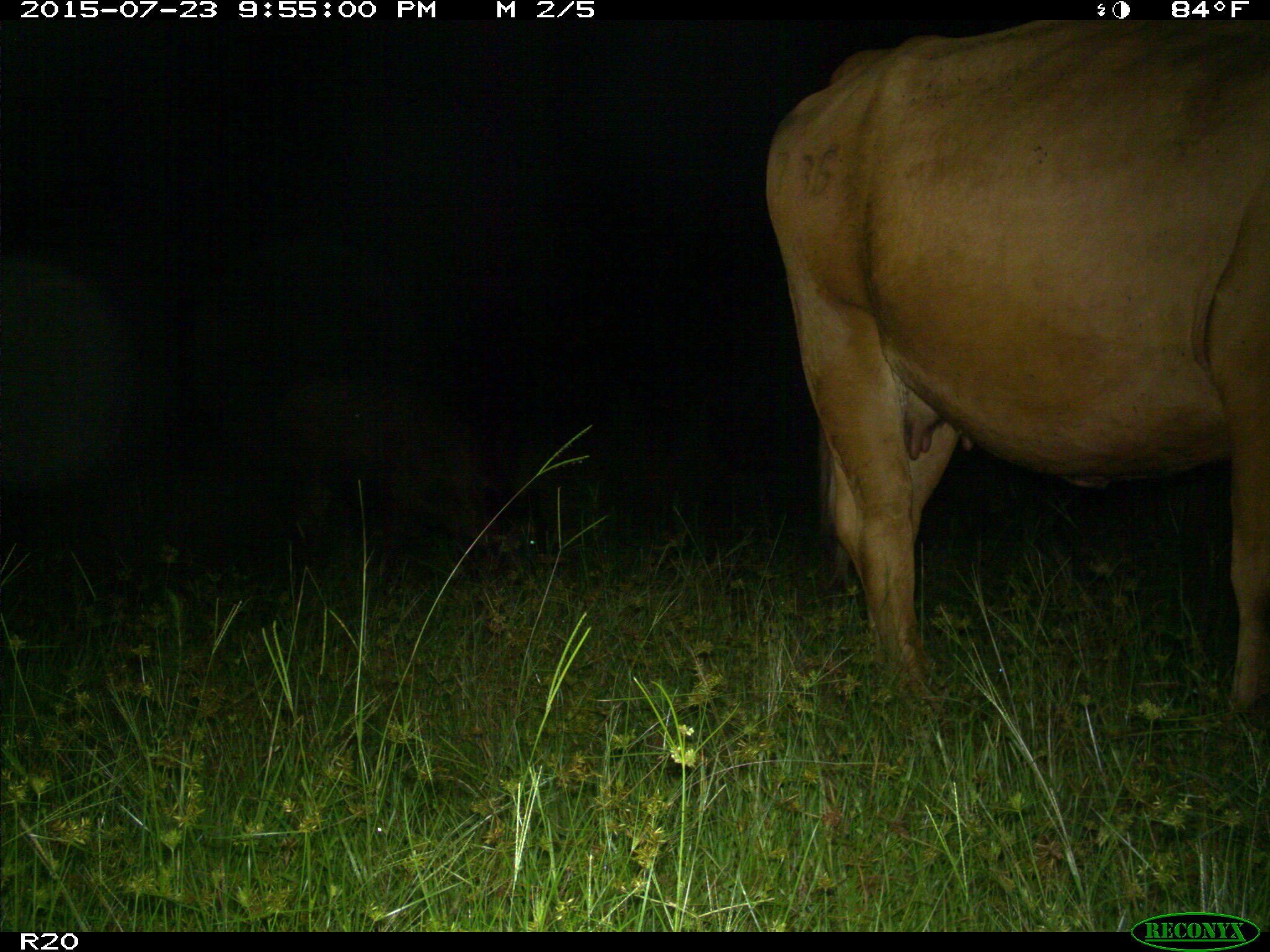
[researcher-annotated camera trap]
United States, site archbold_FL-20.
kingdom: Animalia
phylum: Chordata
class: Mammalia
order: Artiodactyla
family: Bovidae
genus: Bos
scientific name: Bos taurus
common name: domestic cow